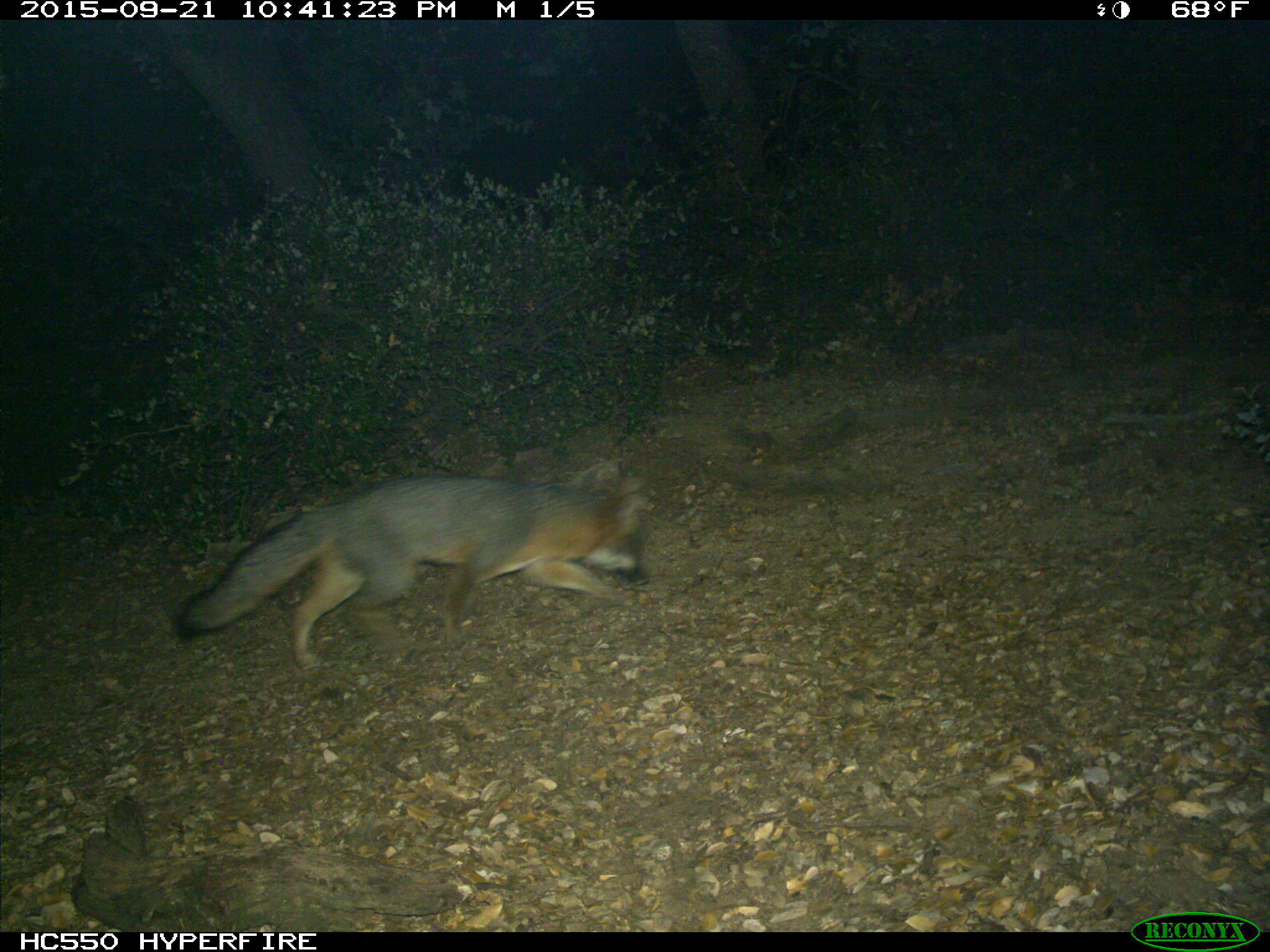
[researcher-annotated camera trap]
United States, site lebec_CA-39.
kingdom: Animalia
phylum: Chordata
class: Mammalia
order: Carnivora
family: Canidae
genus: Urocyon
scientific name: Urocyon cinereoargenteus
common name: gray fox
Urocyon cinereoargenteus (gray fox).